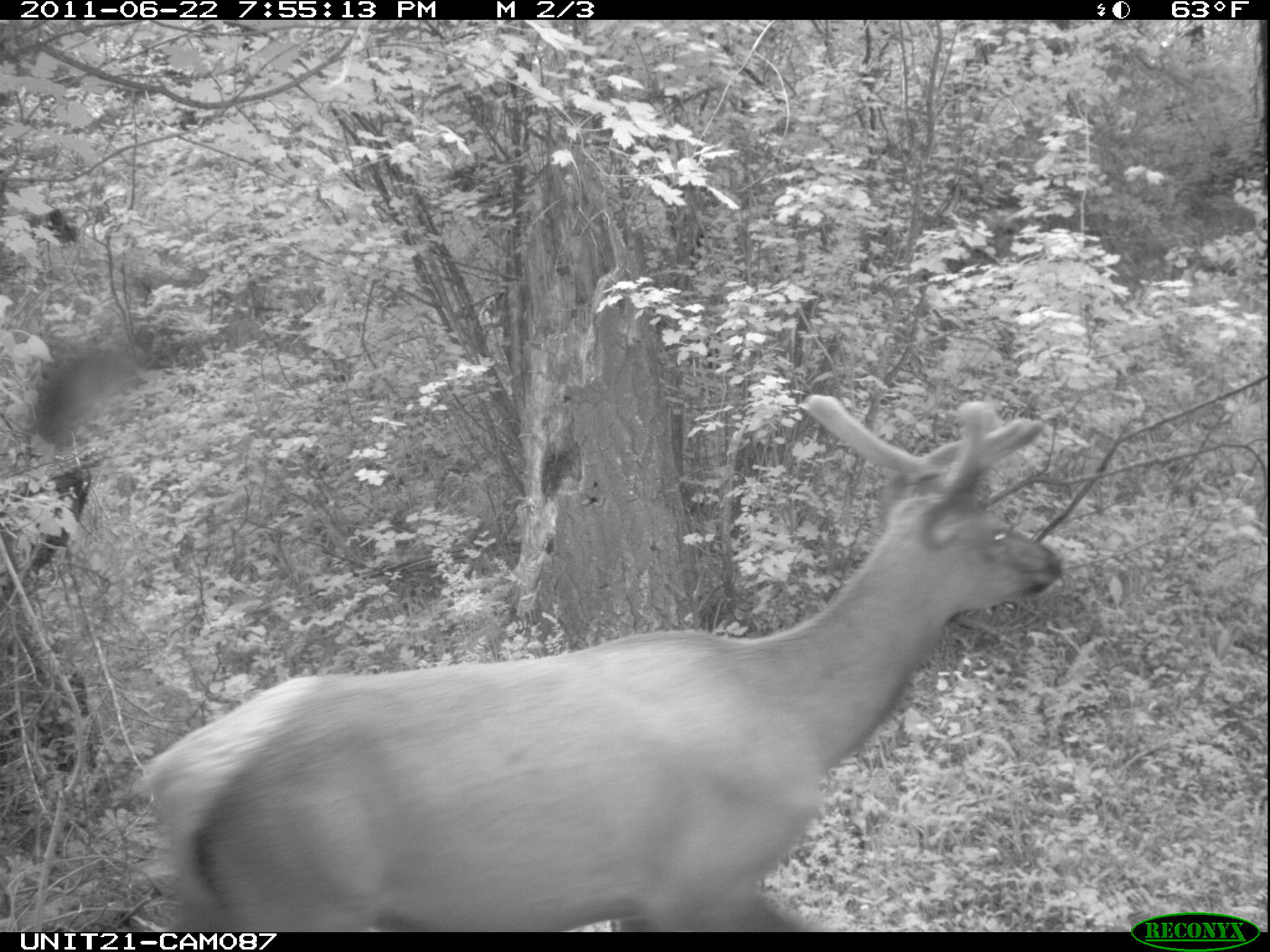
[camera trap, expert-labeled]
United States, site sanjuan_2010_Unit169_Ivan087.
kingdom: Animalia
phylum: Chordata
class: Mammalia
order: Artiodactyla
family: Cervidae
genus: Cervus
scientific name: Cervus elaphus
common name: red deer